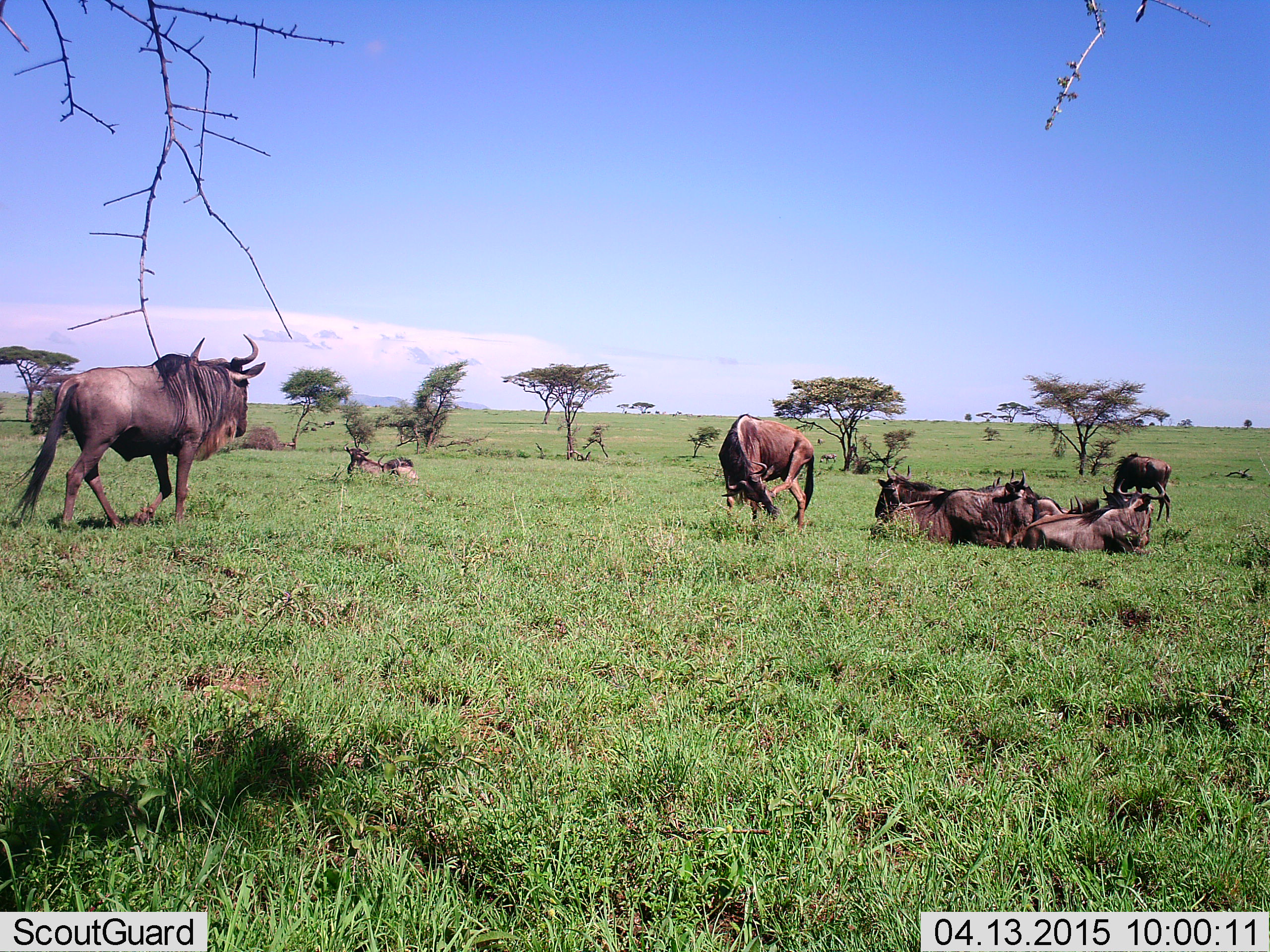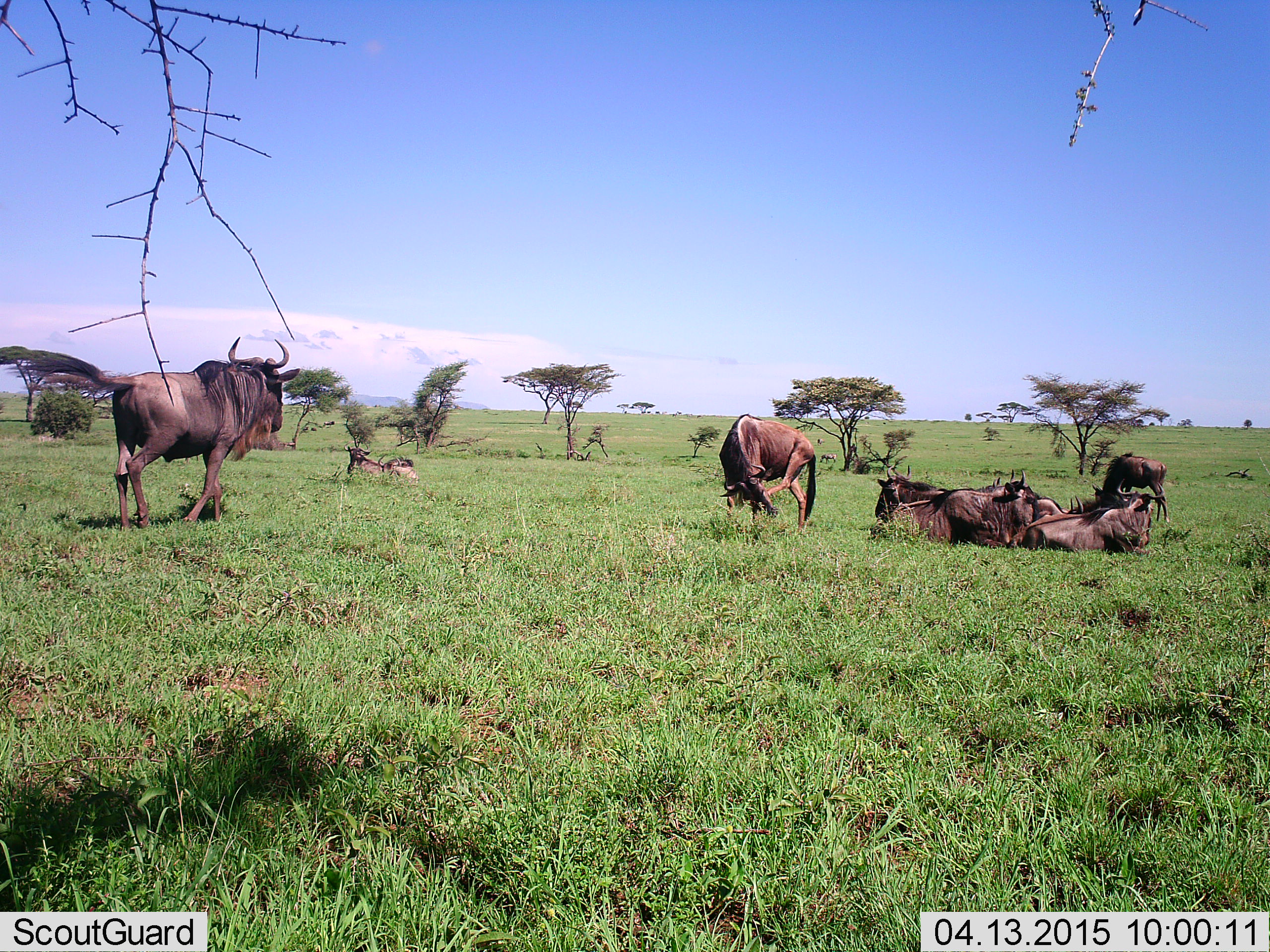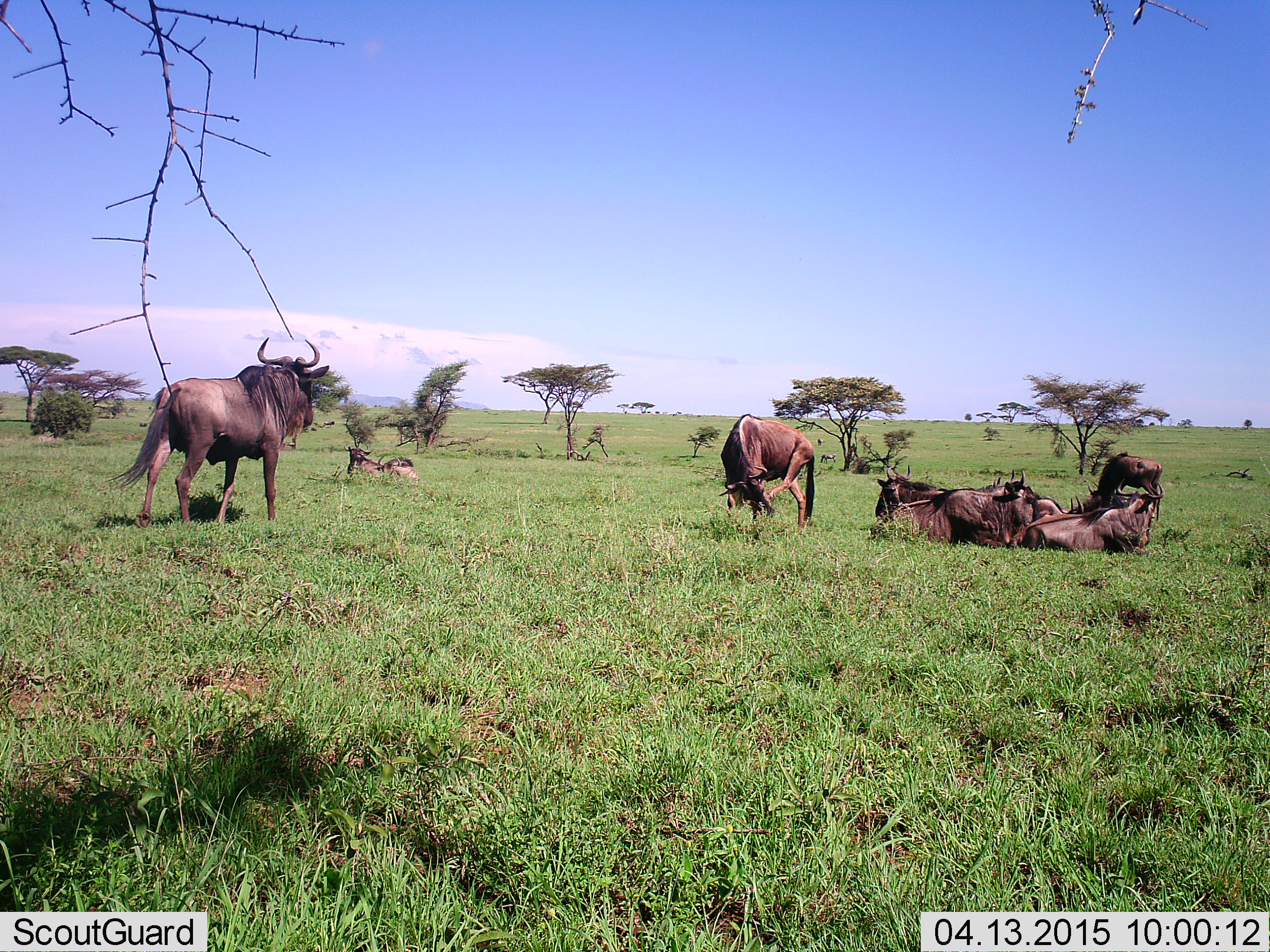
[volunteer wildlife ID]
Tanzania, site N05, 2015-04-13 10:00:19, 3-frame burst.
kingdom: Animalia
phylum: Chordata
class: Mammalia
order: Artiodactyla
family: Bovidae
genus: Connochaetes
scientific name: Connochaetes taurinus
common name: blue wildebeest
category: wildebeest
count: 7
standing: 64%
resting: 91%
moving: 64%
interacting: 9%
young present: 9%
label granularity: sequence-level